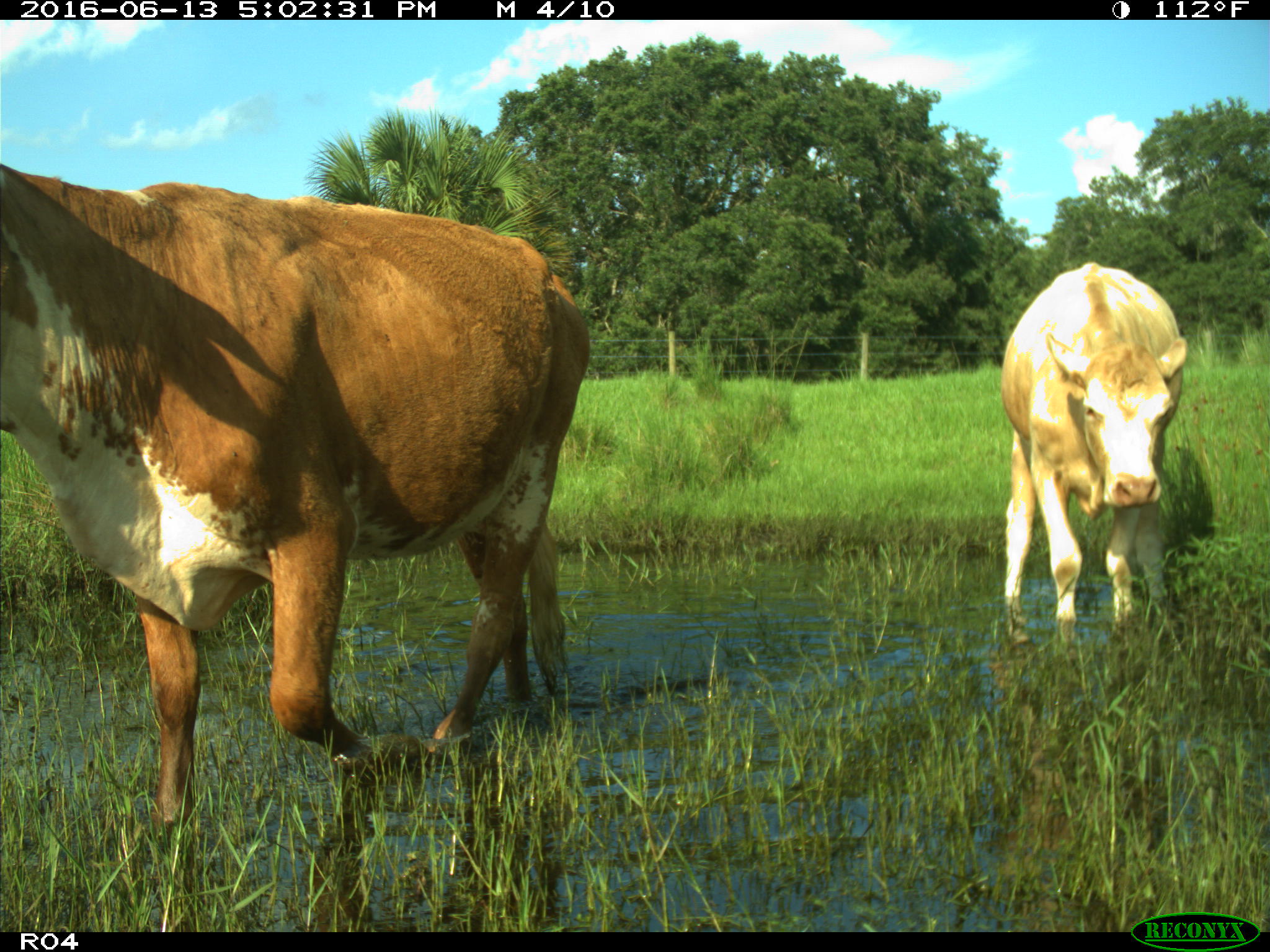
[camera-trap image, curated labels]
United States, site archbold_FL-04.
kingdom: Animalia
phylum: Chordata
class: Mammalia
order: Artiodactyla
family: Bovidae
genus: Bos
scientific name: Bos taurus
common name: domestic cow